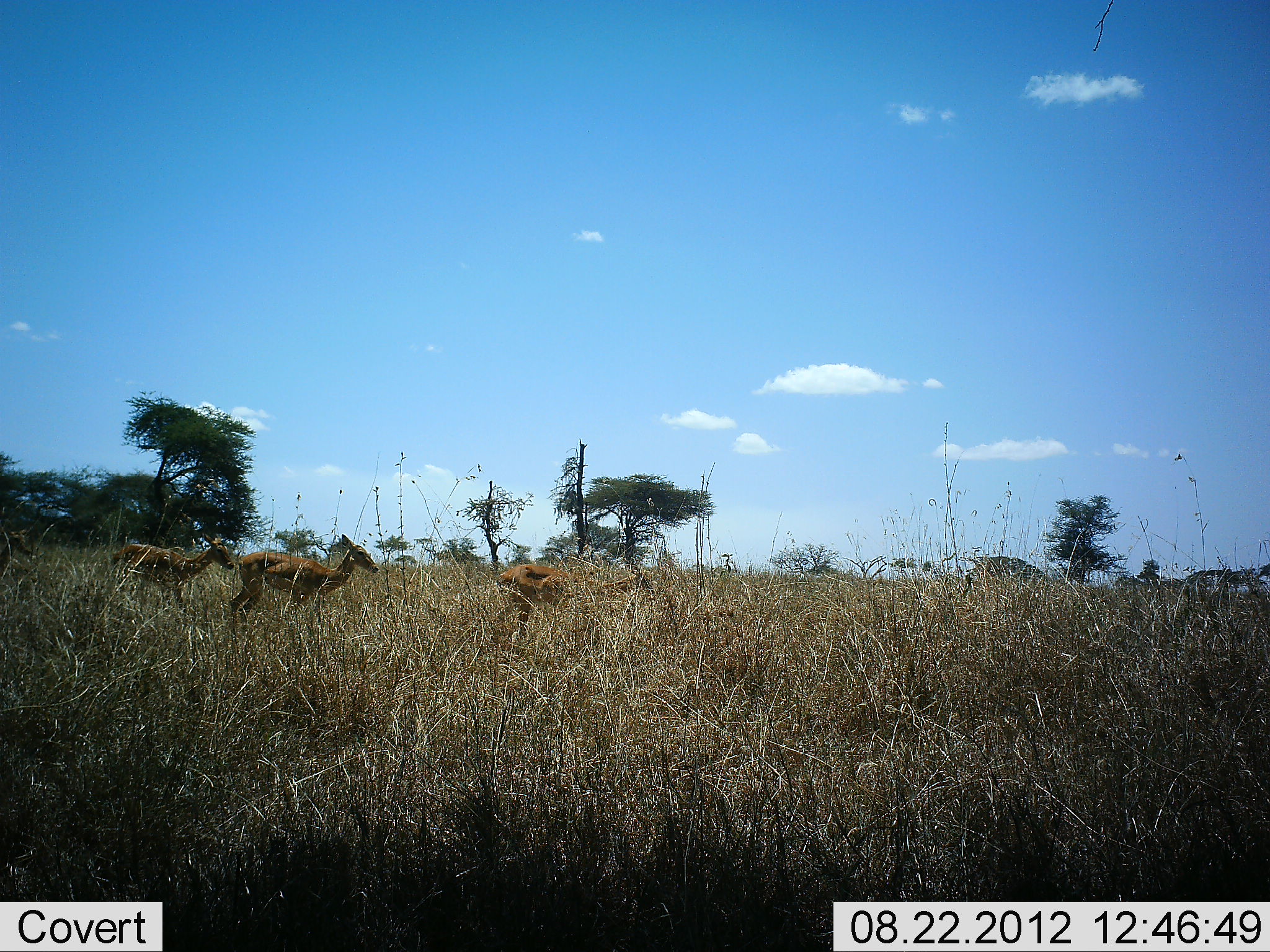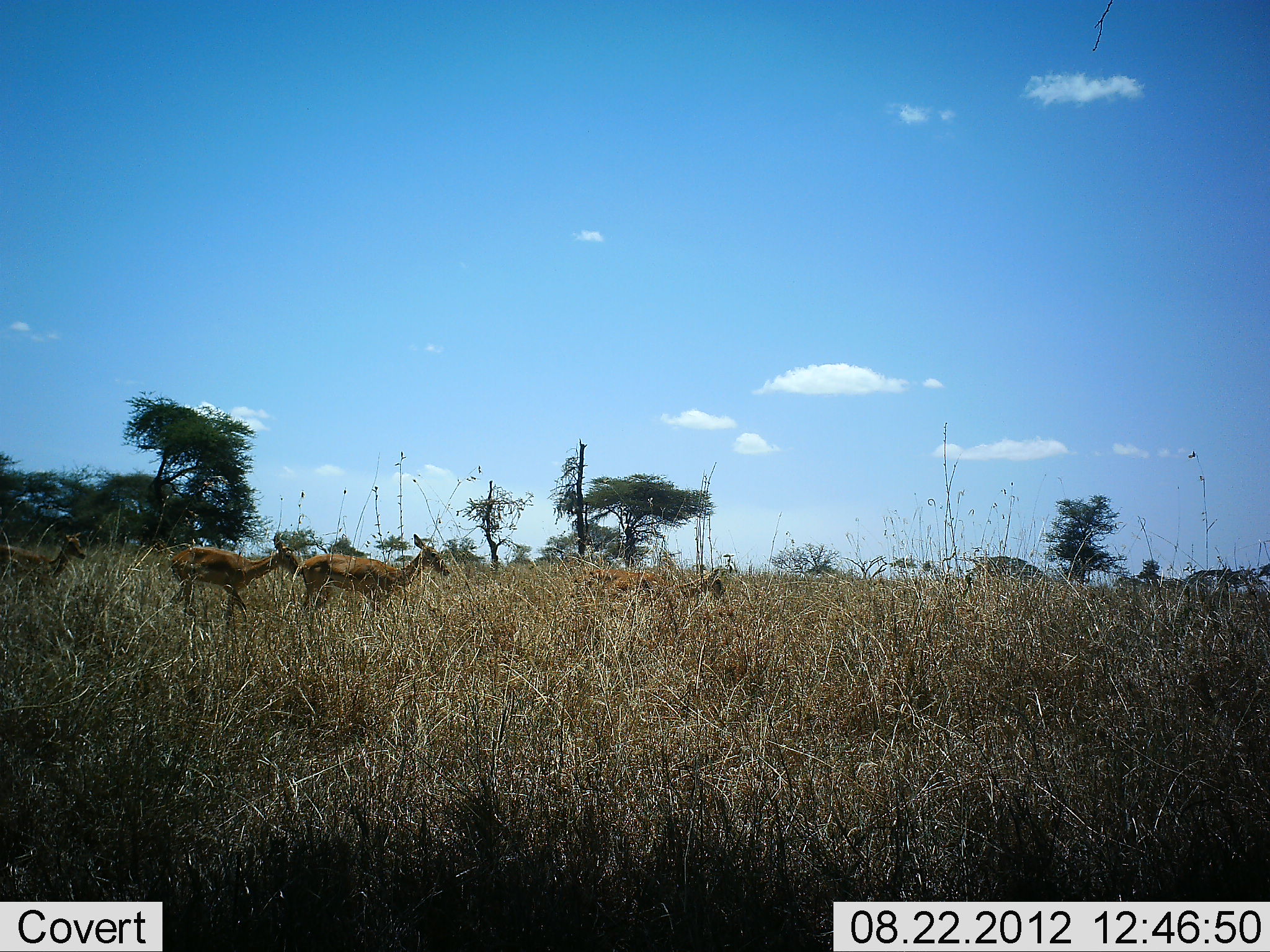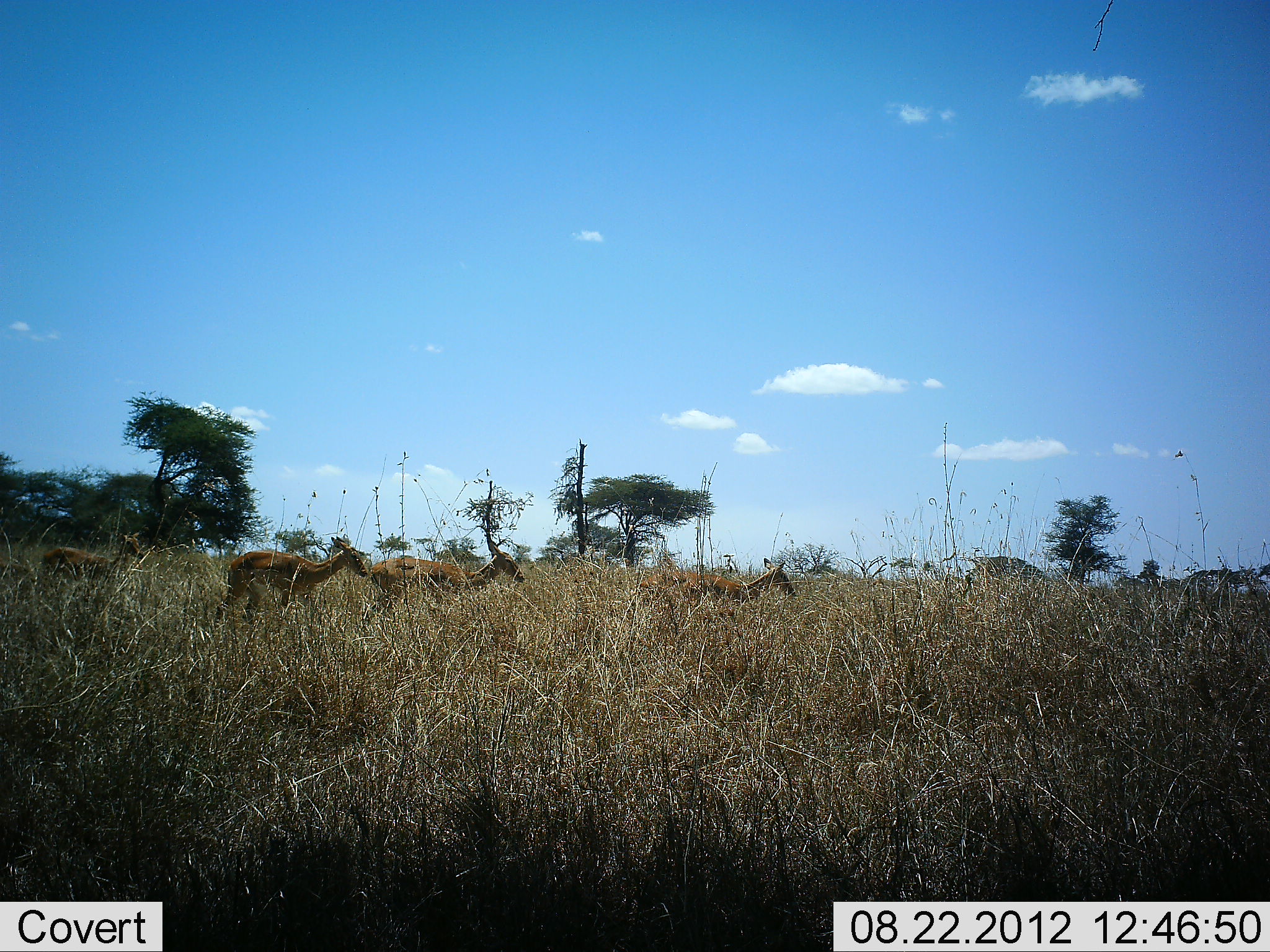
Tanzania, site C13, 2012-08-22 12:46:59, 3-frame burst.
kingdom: Animalia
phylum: Chordata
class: Mammalia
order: Artiodactyla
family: Bovidae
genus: Aepyceros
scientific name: Aepyceros melampus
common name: impala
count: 4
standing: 10%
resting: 0%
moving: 90%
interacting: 0%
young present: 0%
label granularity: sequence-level